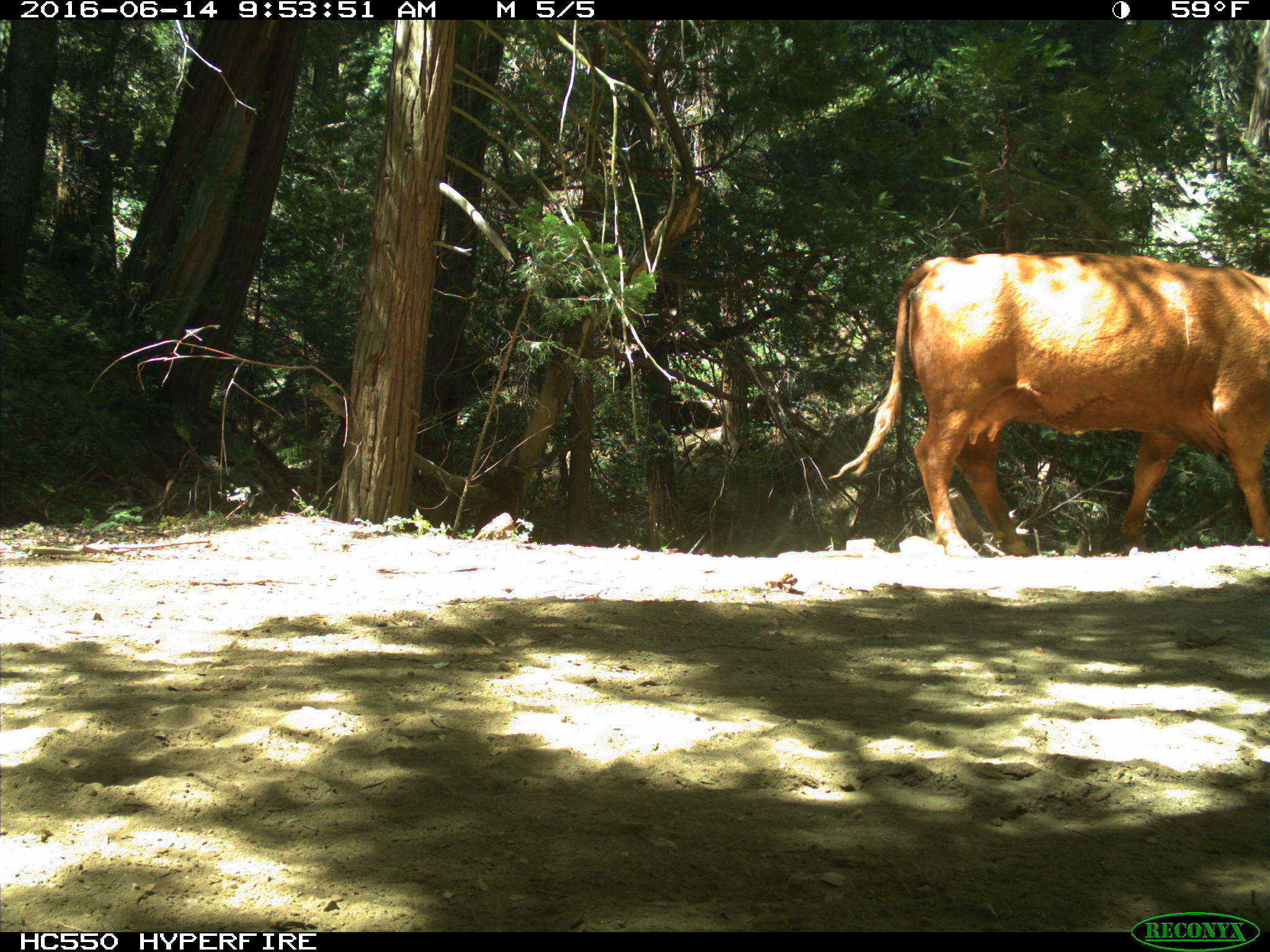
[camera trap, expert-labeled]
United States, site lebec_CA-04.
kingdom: Animalia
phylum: Chordata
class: Mammalia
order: Artiodactyla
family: Bovidae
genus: Bos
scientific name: Bos taurus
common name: domestic cow